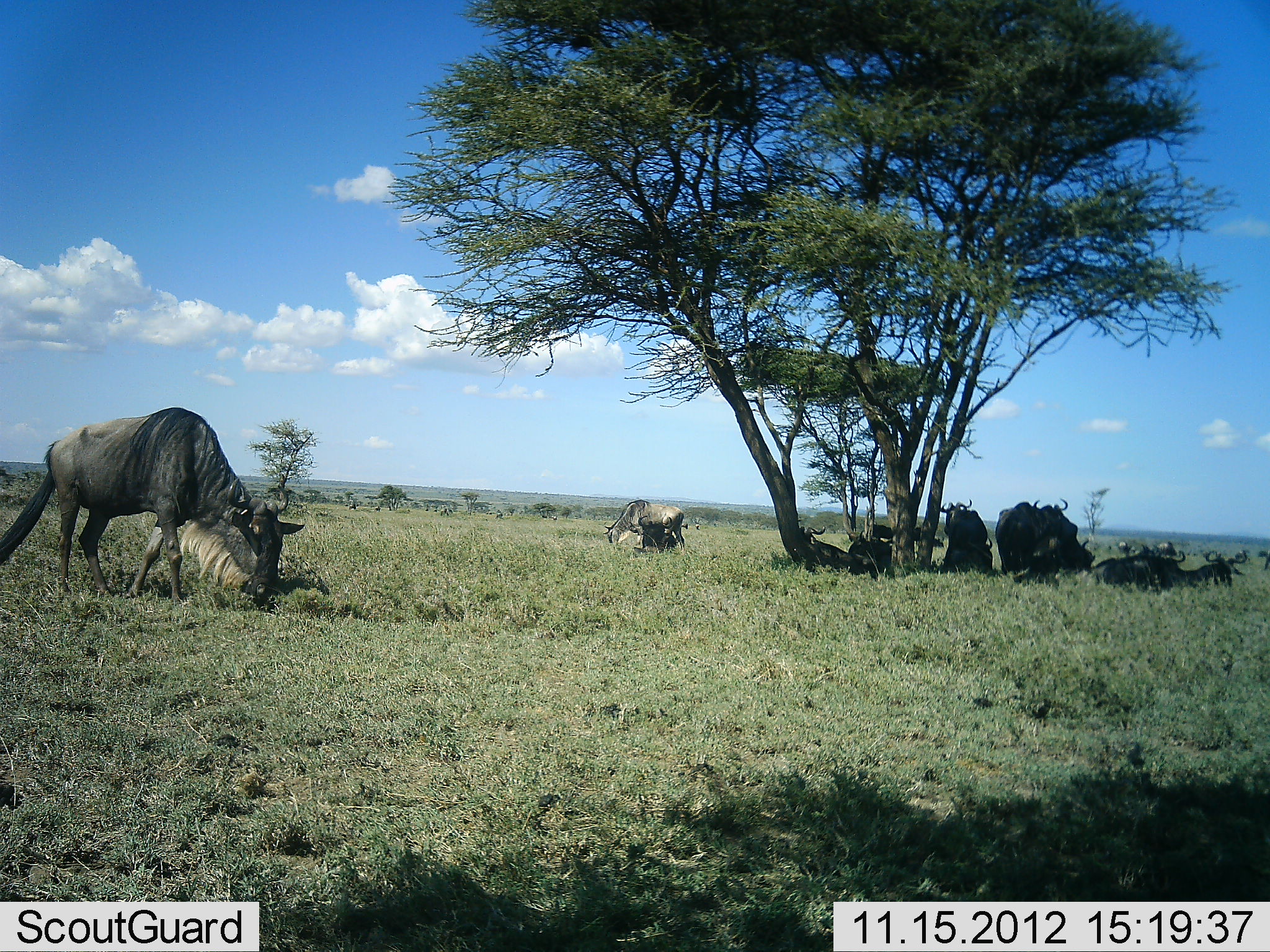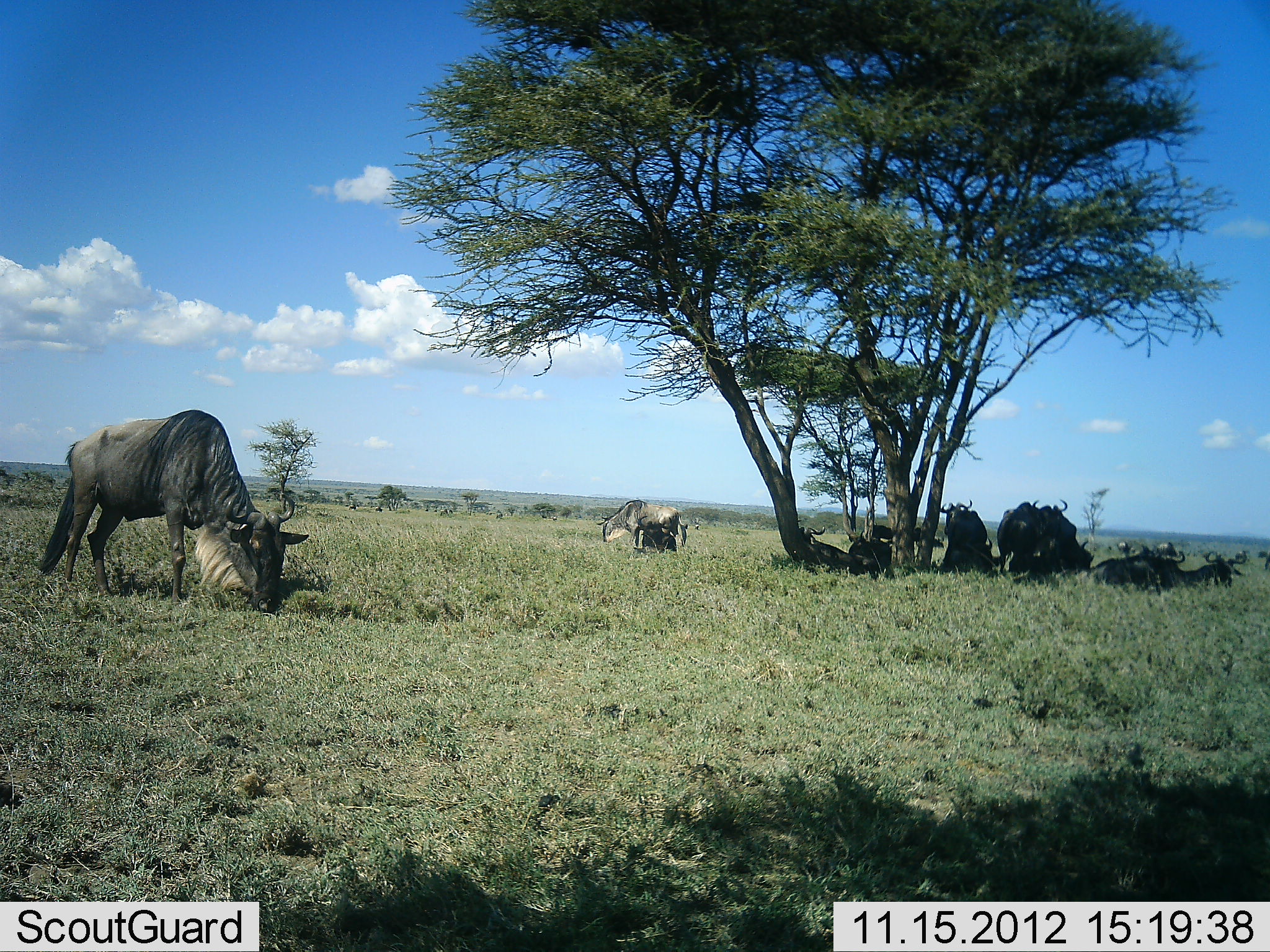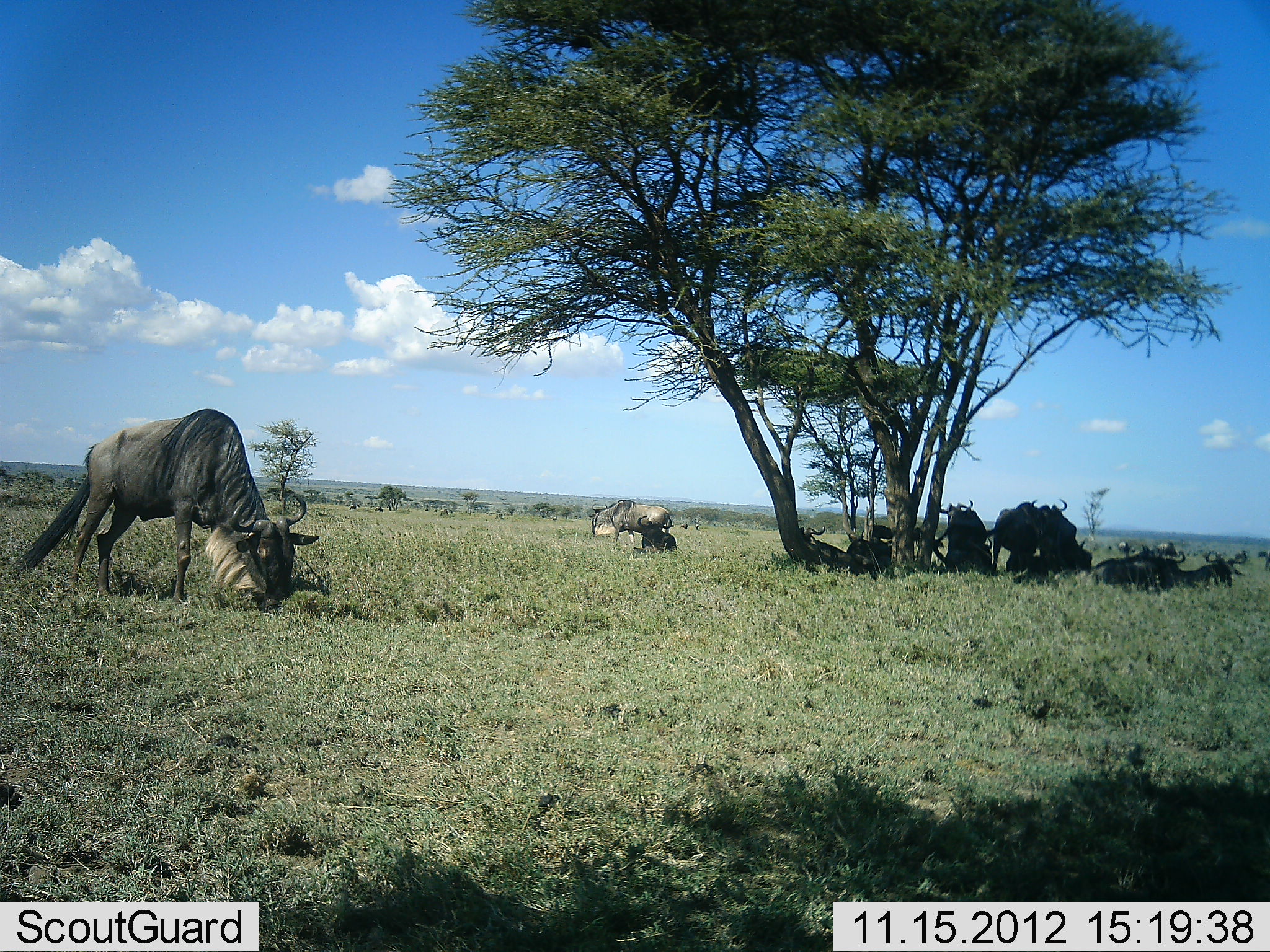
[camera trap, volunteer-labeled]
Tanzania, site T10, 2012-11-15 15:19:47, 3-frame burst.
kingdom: Animalia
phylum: Chordata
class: Mammalia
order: Artiodactyla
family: Bovidae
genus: Connochaetes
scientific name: Connochaetes taurinus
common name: blue wildebeest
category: wildebeest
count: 11-50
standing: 50%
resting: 100%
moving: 10%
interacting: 0%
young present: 0%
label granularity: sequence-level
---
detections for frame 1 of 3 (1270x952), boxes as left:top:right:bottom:
animal: 0:406:305:606; 994:497:1069:579; 1038:502:1096:584; 1092:549:1185:599; 603:499:686:553; 800:525:862:575; 939:499:989:561; 1186:551:1248:590; 847:533:894:578; 944:538:995:575; 638:514:678:553; 1152:540:1178:559; 872:524:895:545; 913:526:923:544; 680:521:688:530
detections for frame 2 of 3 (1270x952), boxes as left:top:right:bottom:
animal: 38:408:310:614; 995:499:1069:580; 596:499:688:553; 1090:545:1173:593; 939:498:989:570; 797:525:865:577; 1051:512:1095:576; 1183:550:1247:589; 940:538:995:577; 632:515:679:554; 847:530:893:566; 1158:551:1187:591; 871:525:894:542; 912:526:924:546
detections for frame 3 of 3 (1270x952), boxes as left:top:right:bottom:
animal: 13:406:320:618; 1005:499:1093:576; 991:497:1067:585; 933:498:997:579; 1093:543:1186:593; 588:498:674:550; 799:523:864:576; 1183:549:1248:590; 847:534:895:580; 941:537:993:577; 637:513:678:552; 910:527:945:550; 861:522:893:542